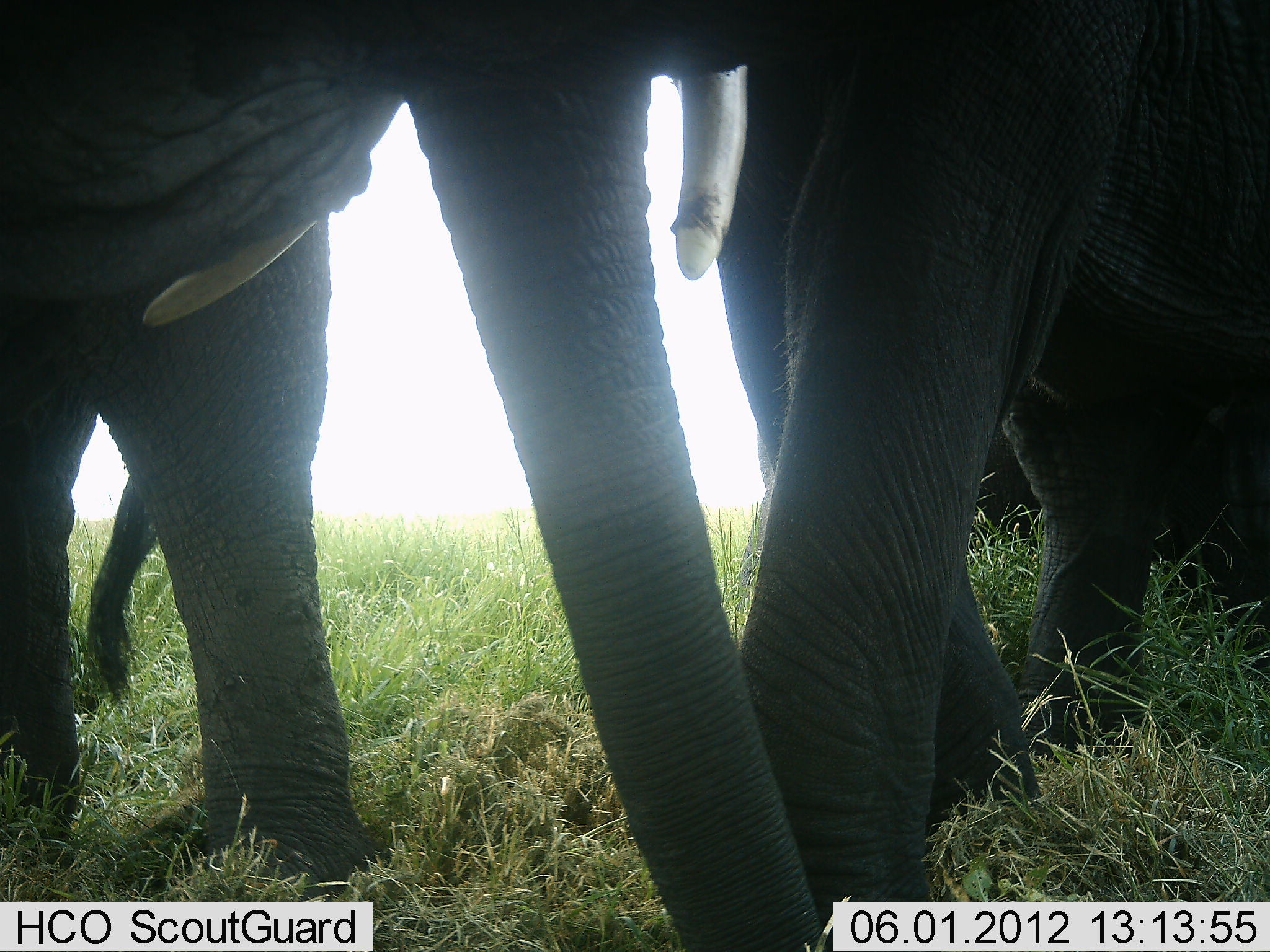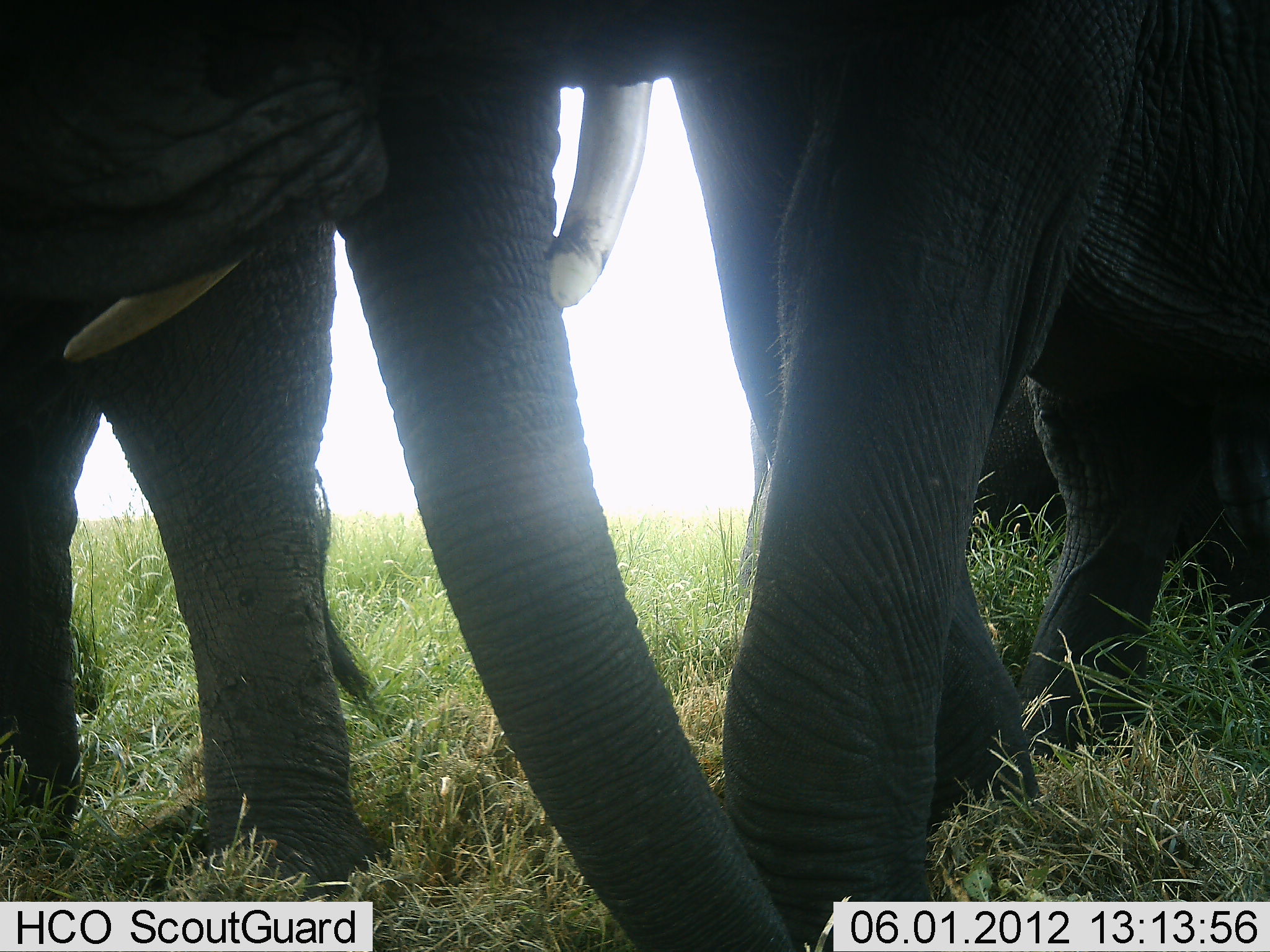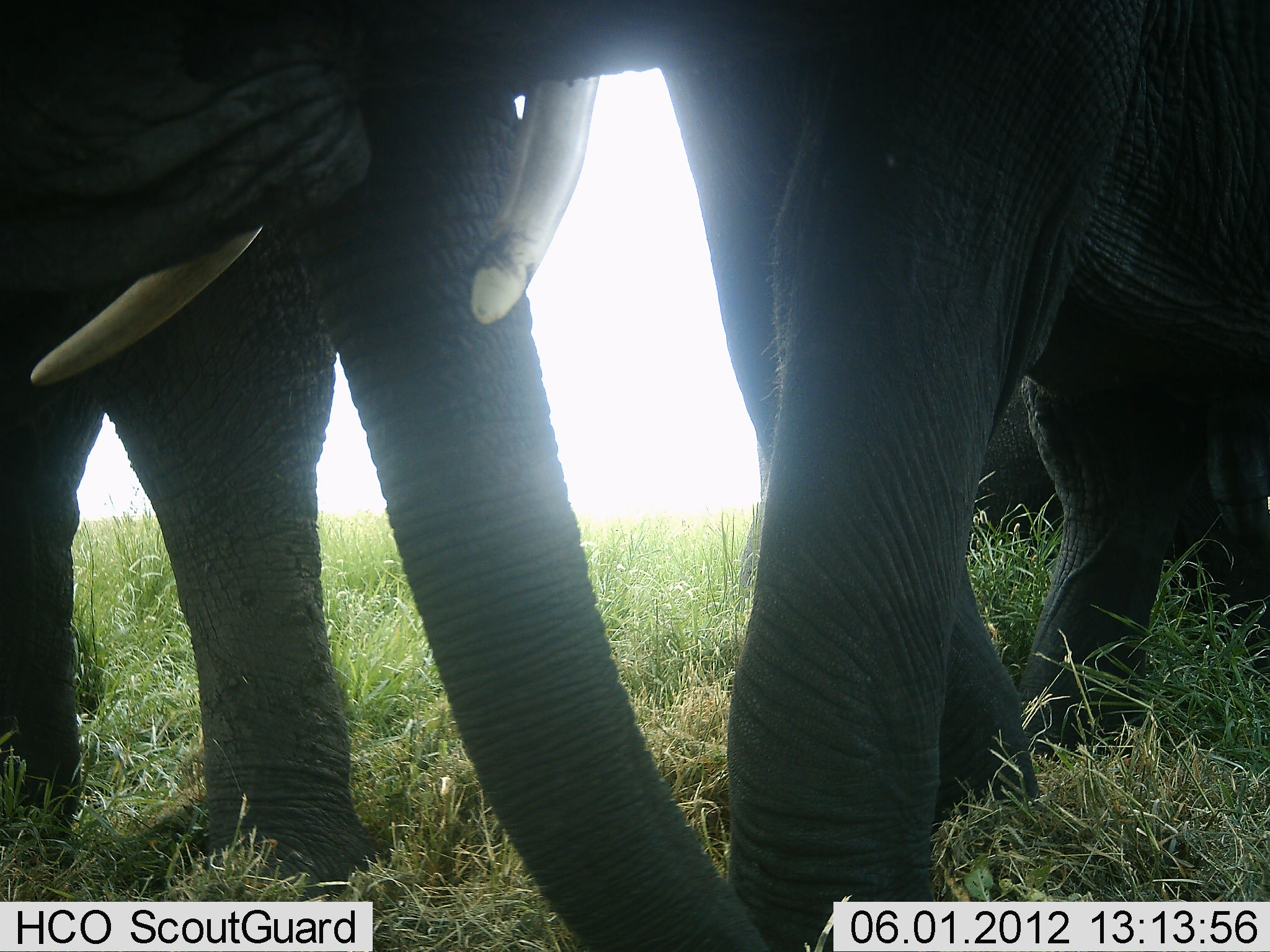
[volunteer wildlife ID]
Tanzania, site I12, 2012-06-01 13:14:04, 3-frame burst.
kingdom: Animalia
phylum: Chordata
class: Mammalia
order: Proboscidea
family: Elephantidae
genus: Loxodonta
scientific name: Loxodonta africana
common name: african bush elephant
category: elephant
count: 3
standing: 70%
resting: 0%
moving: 30%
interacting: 20%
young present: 0%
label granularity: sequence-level